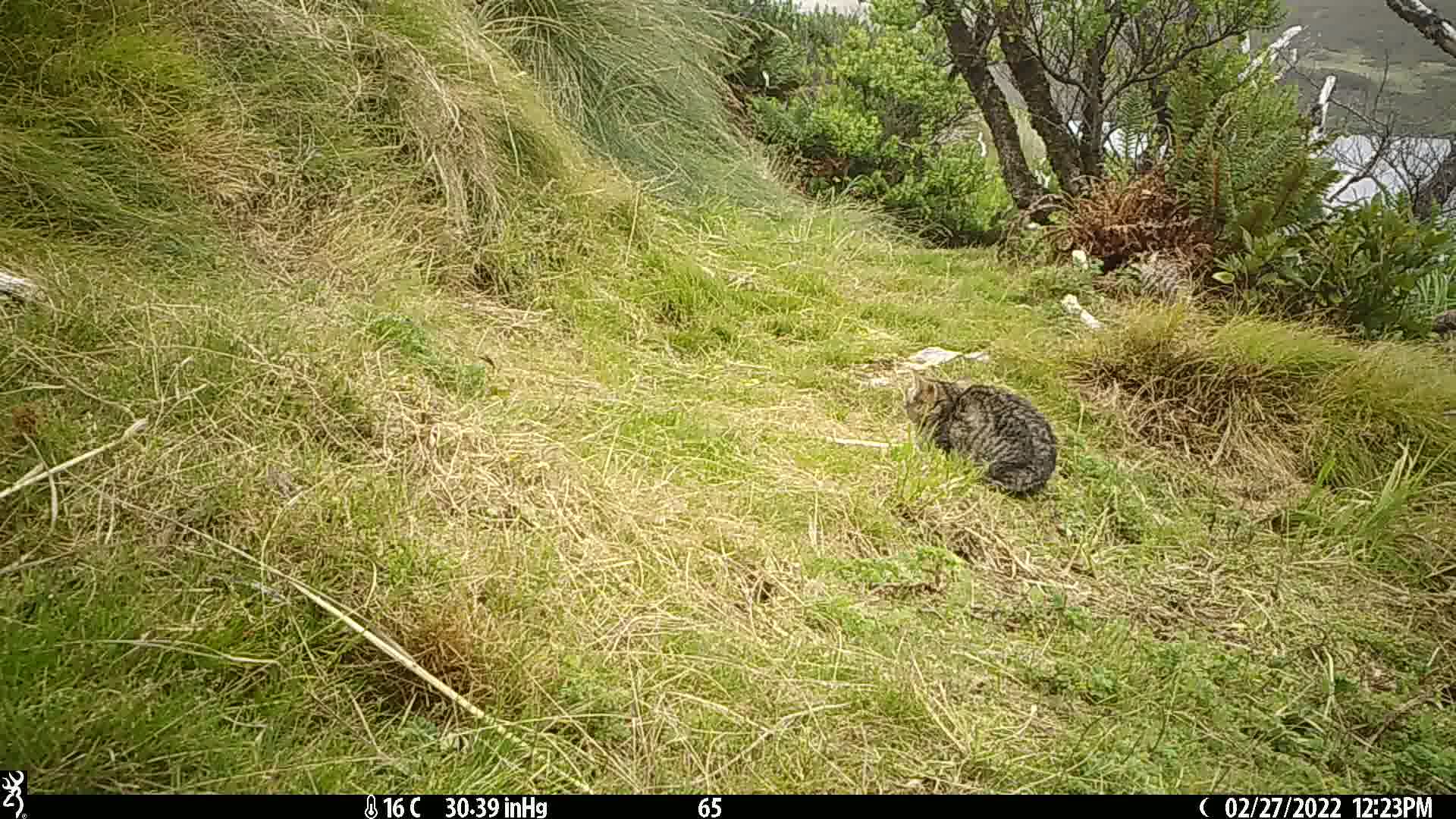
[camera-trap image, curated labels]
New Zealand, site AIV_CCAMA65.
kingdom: Animalia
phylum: Chordata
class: Mammalia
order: Carnivora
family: Felidae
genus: Felis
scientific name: Felis catus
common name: domestic cat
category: cat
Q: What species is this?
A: Cat (domestic cat) (Felis catus).